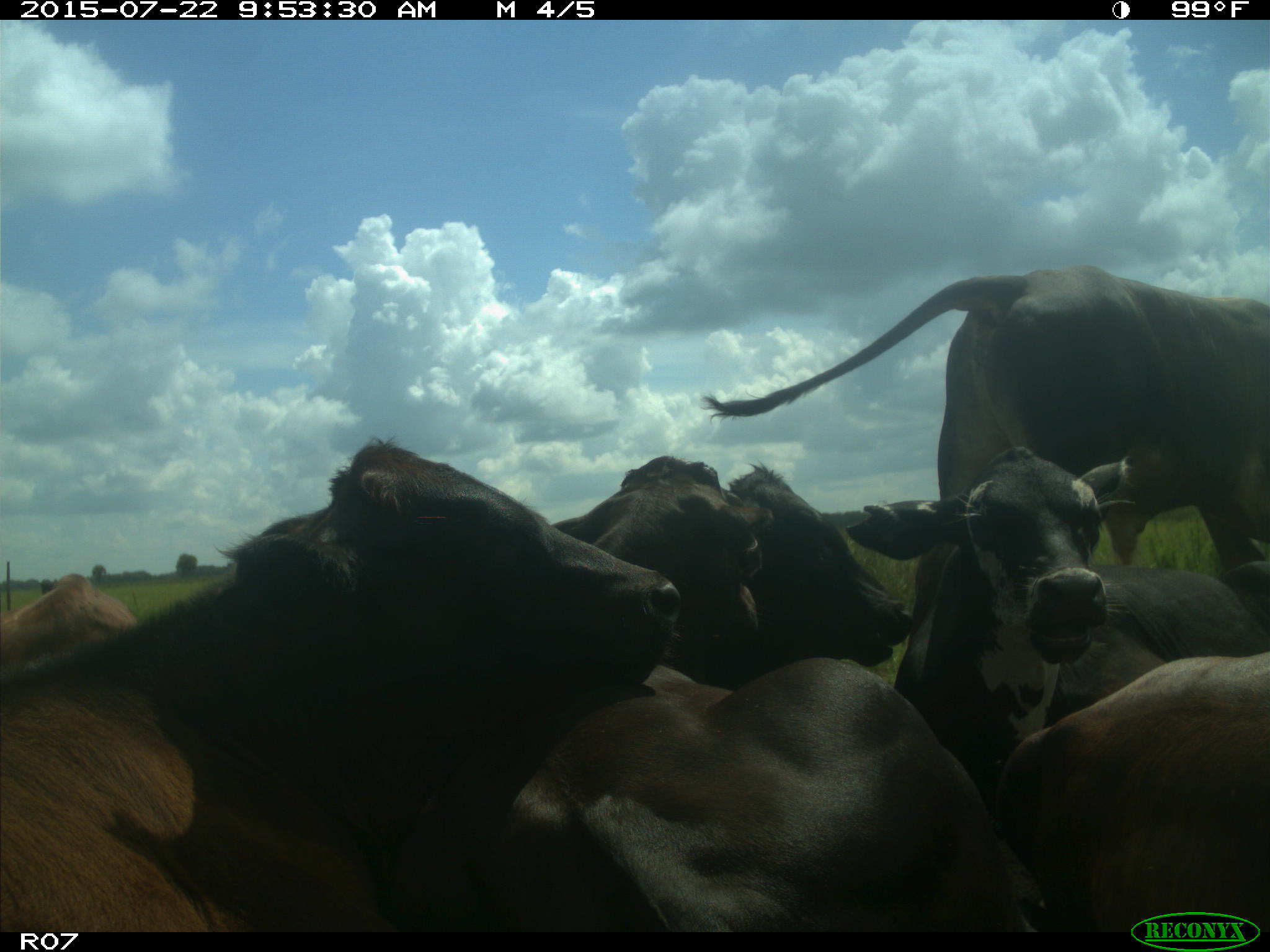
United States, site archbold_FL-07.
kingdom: Animalia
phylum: Chordata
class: Mammalia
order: Artiodactyla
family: Bovidae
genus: Bos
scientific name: Bos taurus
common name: domestic cow